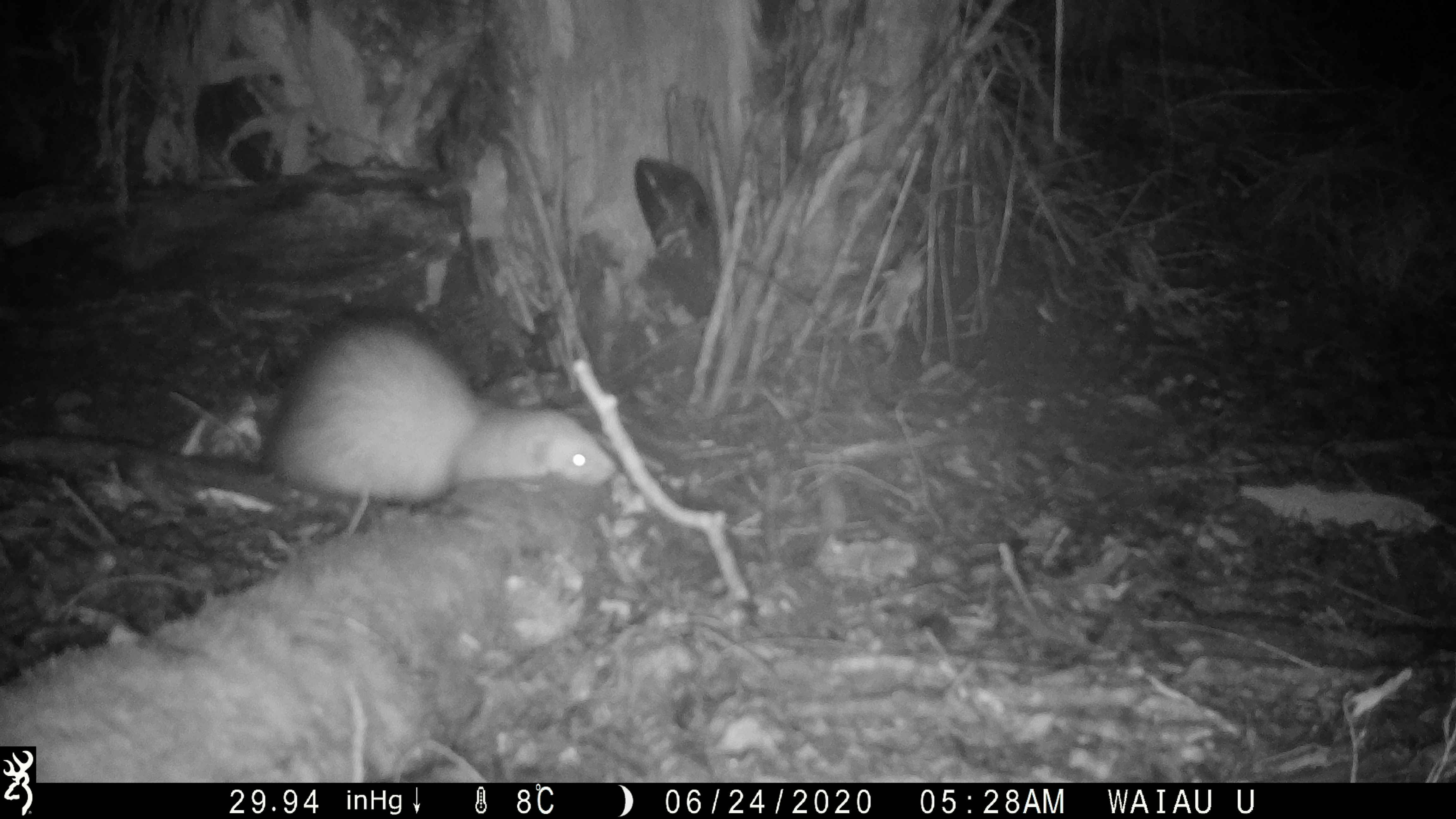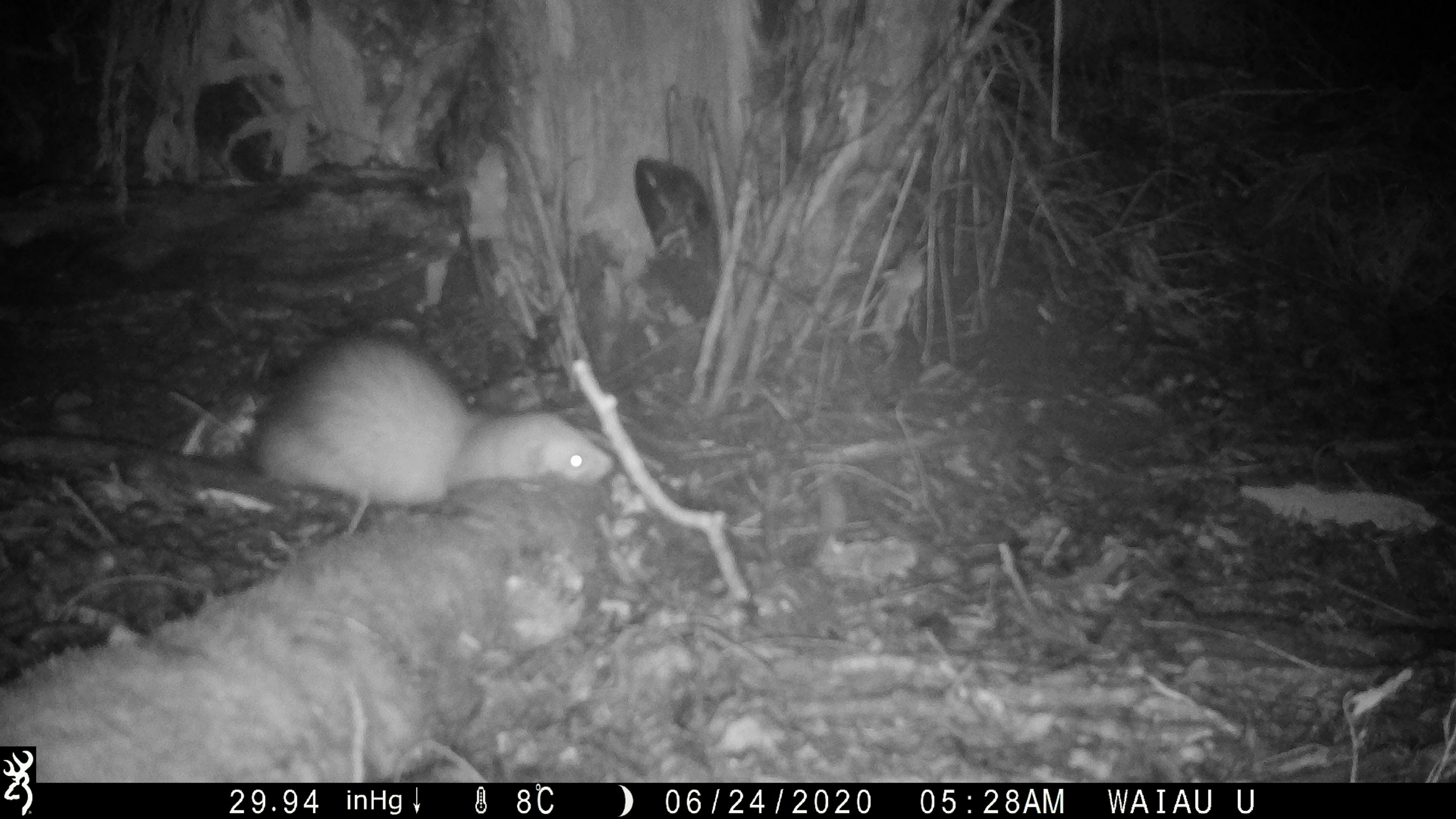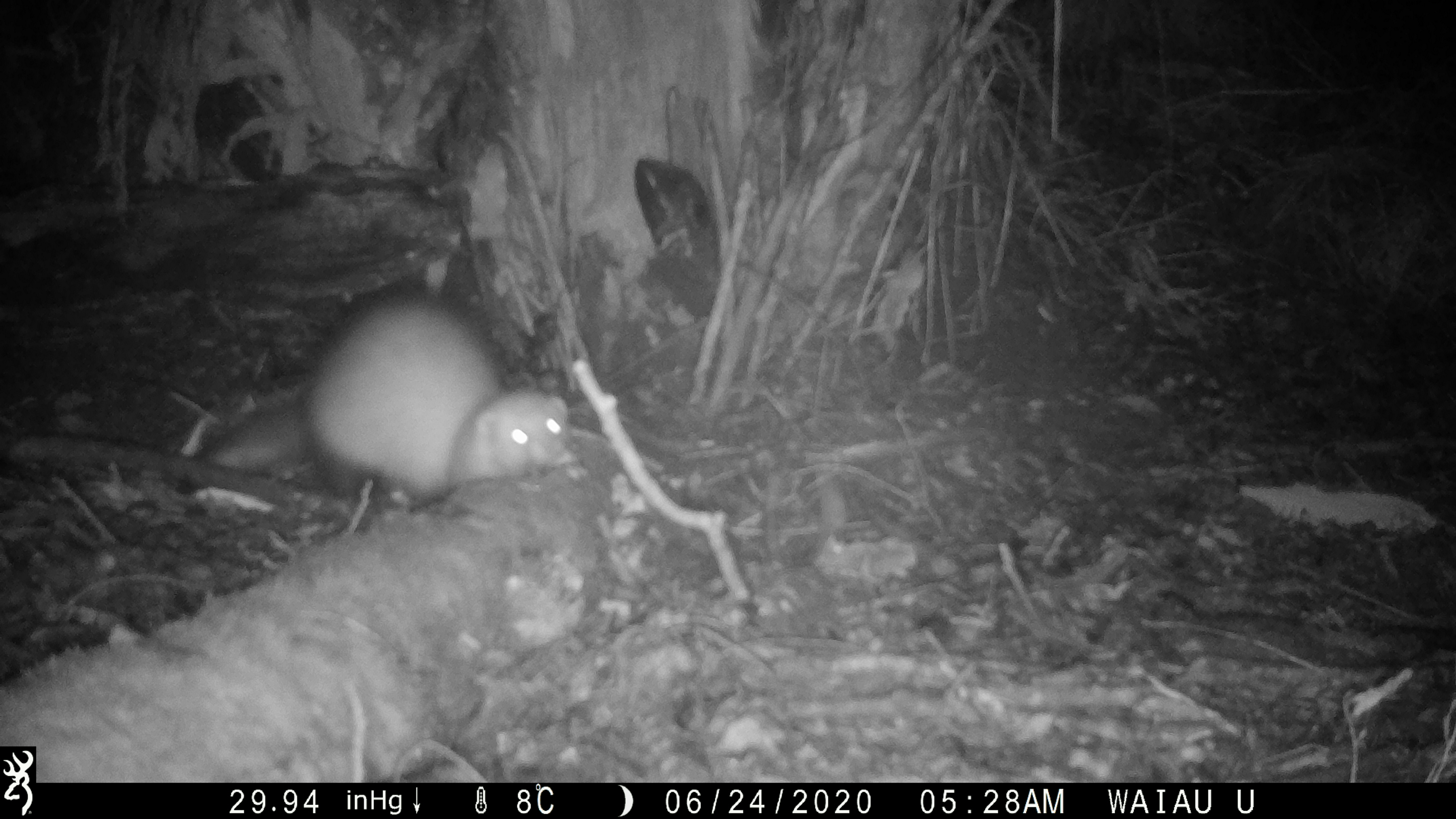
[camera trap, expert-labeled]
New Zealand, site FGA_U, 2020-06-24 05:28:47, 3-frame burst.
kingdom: Animalia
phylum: Chordata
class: Mammalia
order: Carnivora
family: Mustelidae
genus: Mustela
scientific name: Mustela furo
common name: ferret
Ferret (Mustela furo).